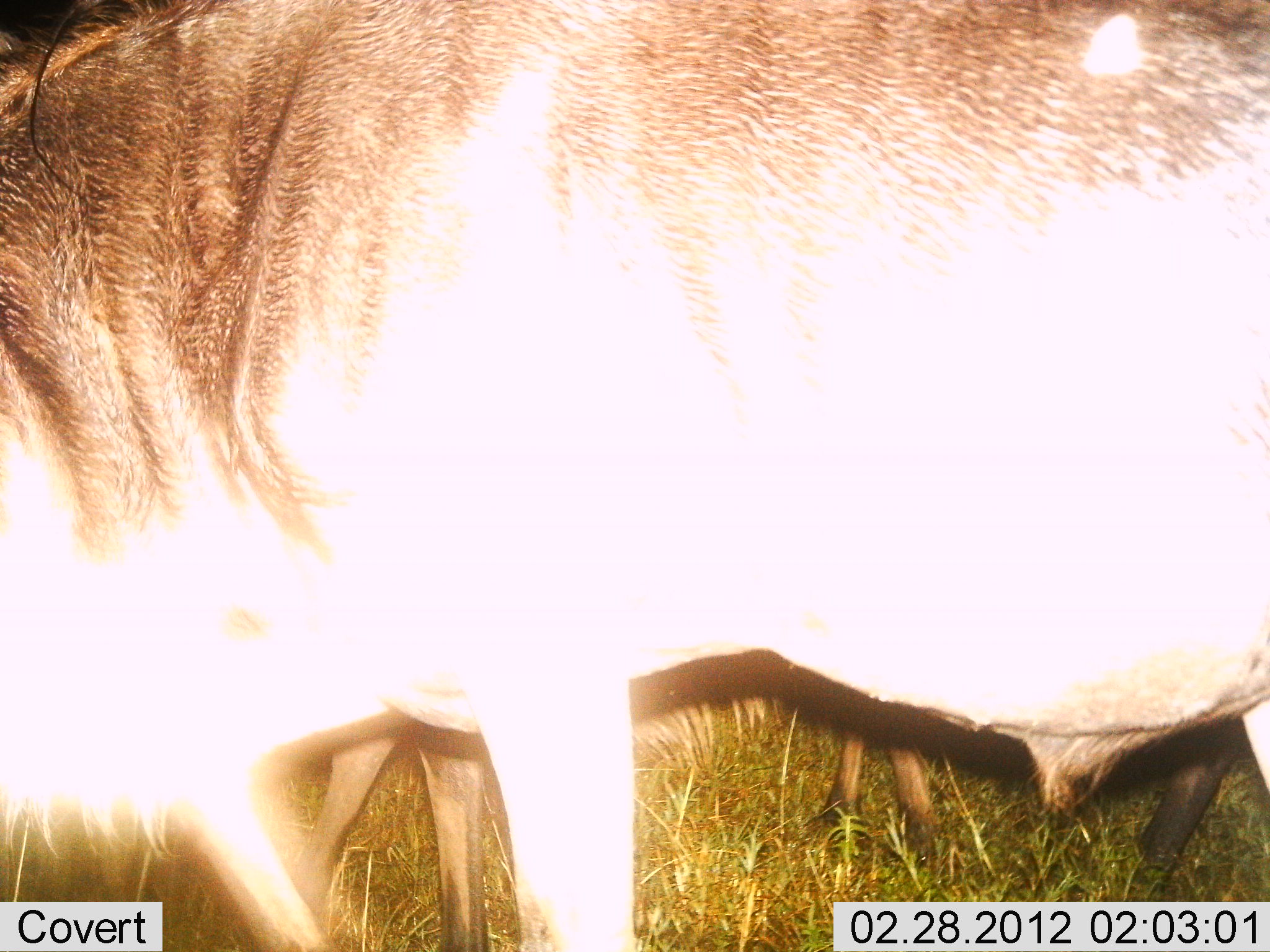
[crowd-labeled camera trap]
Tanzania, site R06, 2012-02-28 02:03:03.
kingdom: Animalia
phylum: Chordata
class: Mammalia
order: Artiodactyla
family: Bovidae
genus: Connochaetes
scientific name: Connochaetes taurinus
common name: blue wildebeest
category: wildebeest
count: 2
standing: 91%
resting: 0%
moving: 9%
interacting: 9%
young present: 9%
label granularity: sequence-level